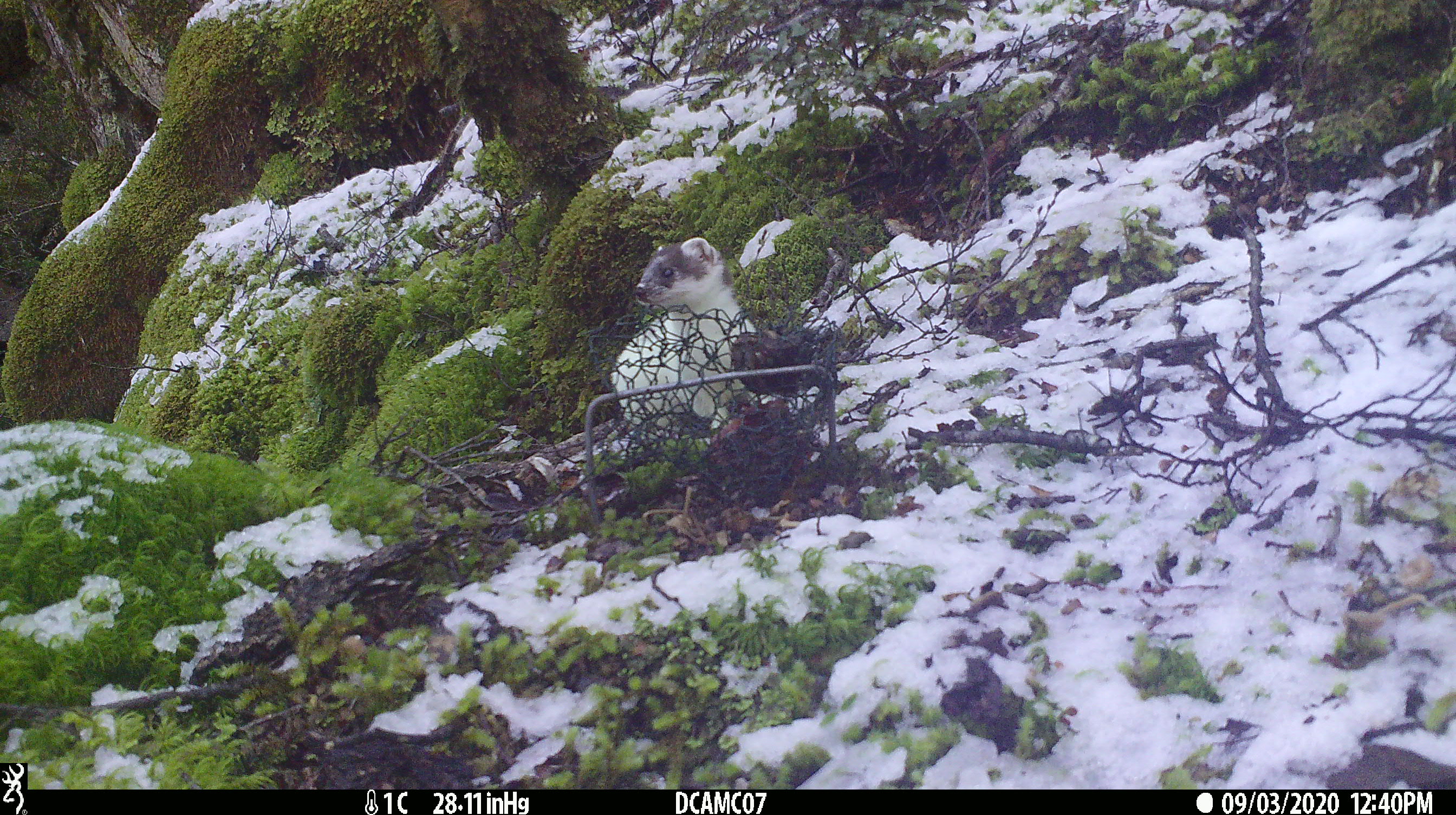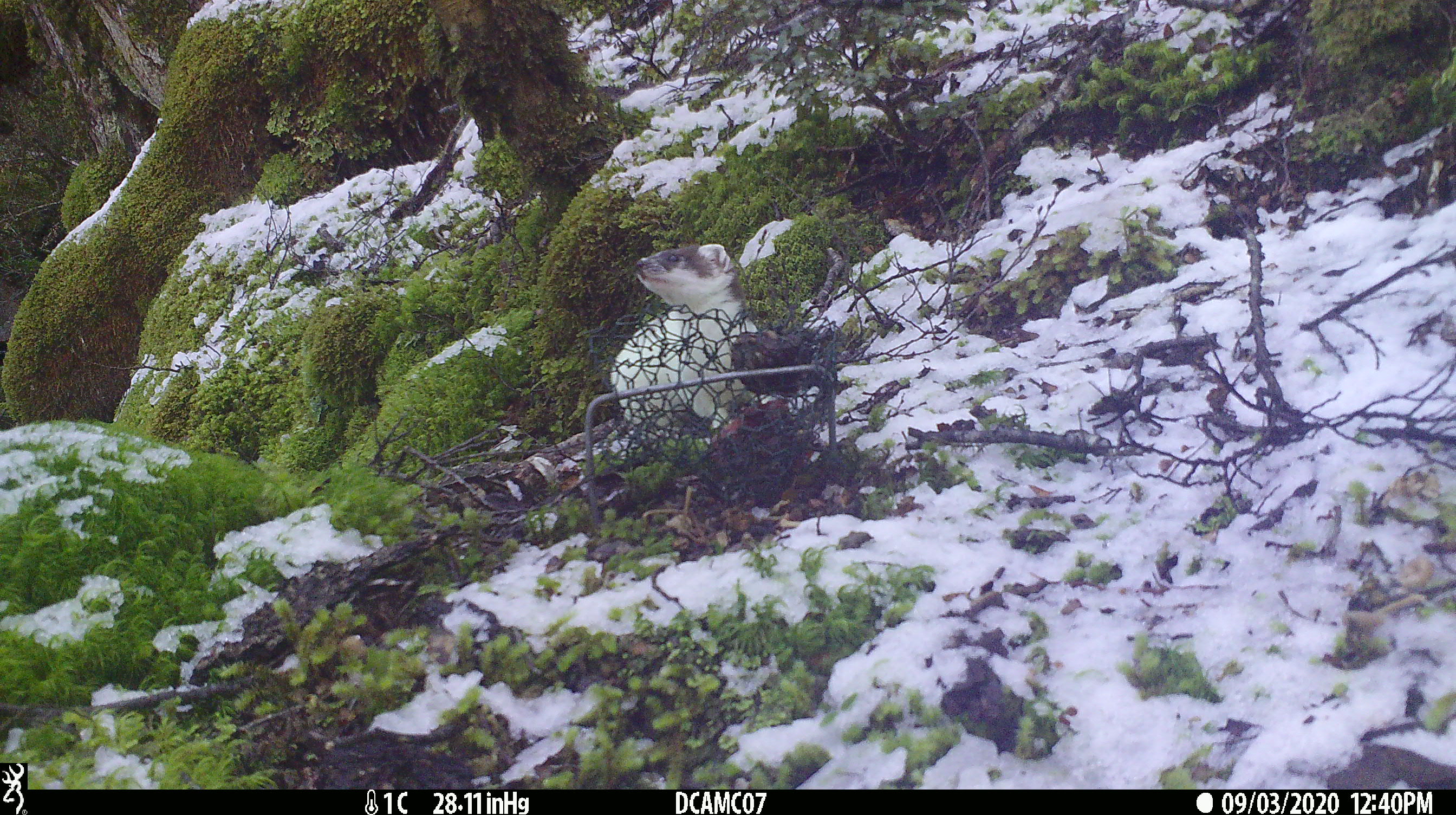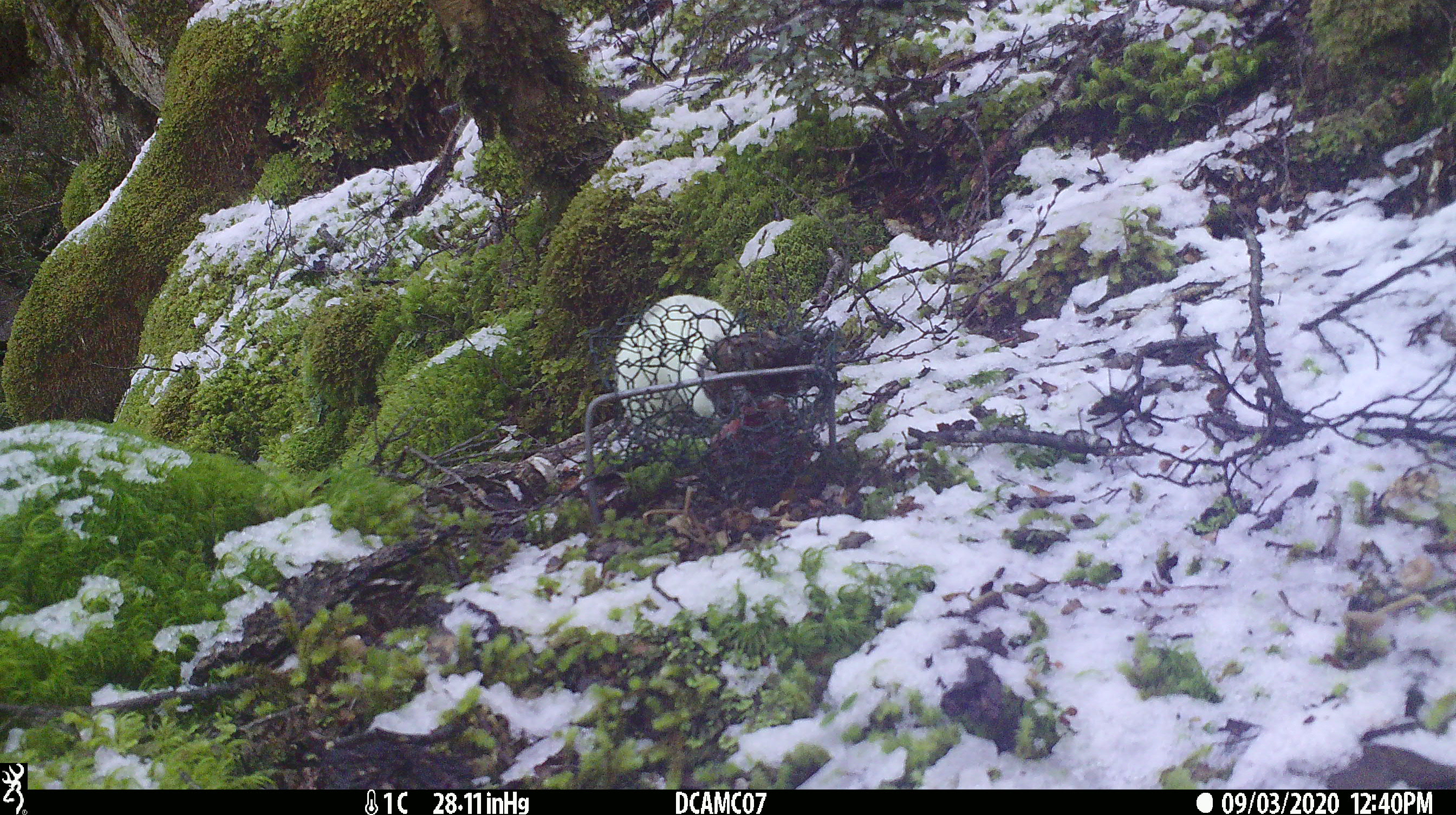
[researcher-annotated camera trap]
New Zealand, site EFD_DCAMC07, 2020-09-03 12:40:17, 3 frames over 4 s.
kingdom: Animalia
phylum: Chordata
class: Mammalia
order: Carnivora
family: Mustelidae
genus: Mustela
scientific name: Mustela erminea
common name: stoat